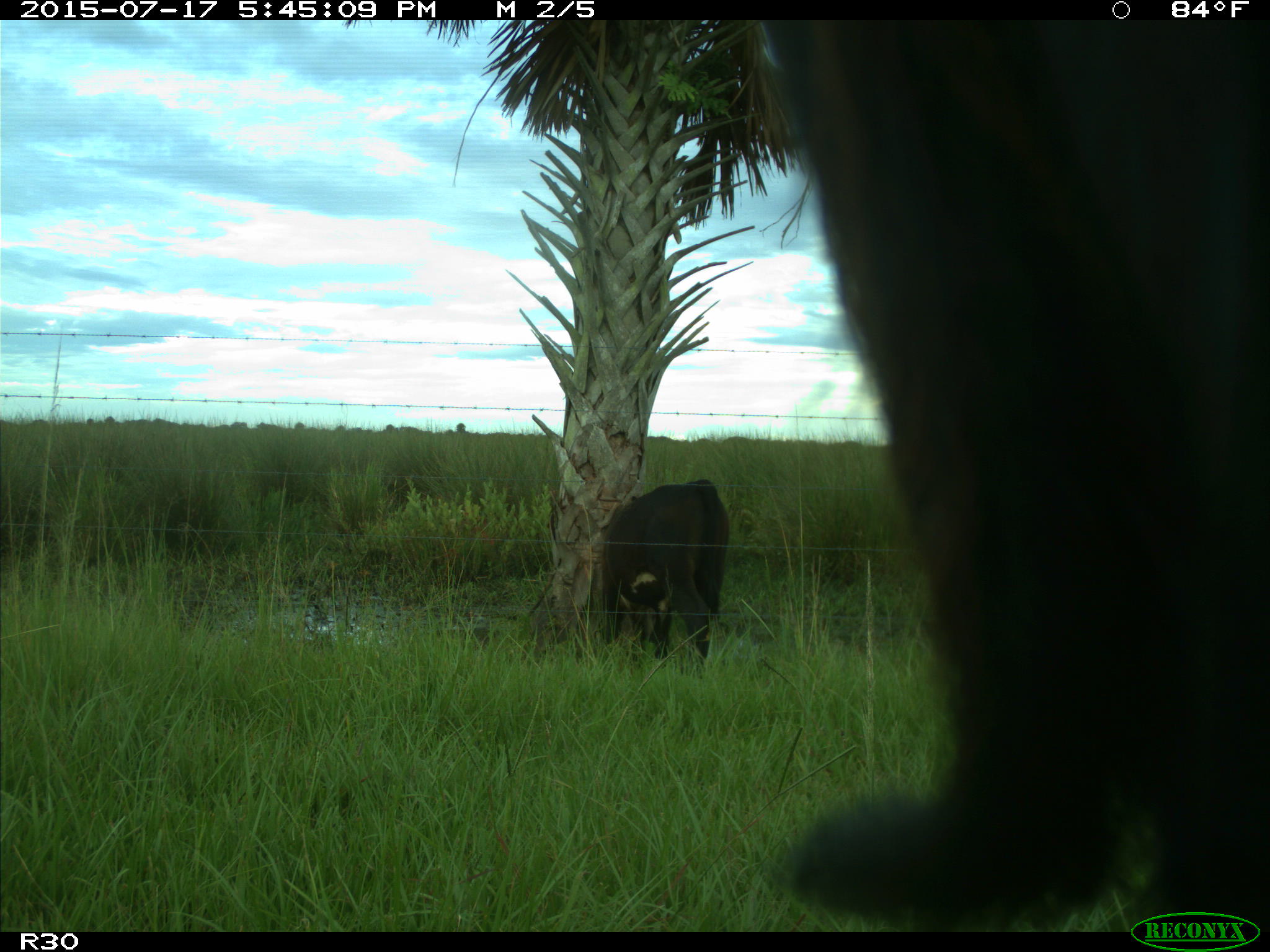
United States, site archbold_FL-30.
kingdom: Animalia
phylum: Chordata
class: Mammalia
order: Artiodactyla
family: Bovidae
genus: Bos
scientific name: Bos taurus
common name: domestic cow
Bos taurus (domestic cow).